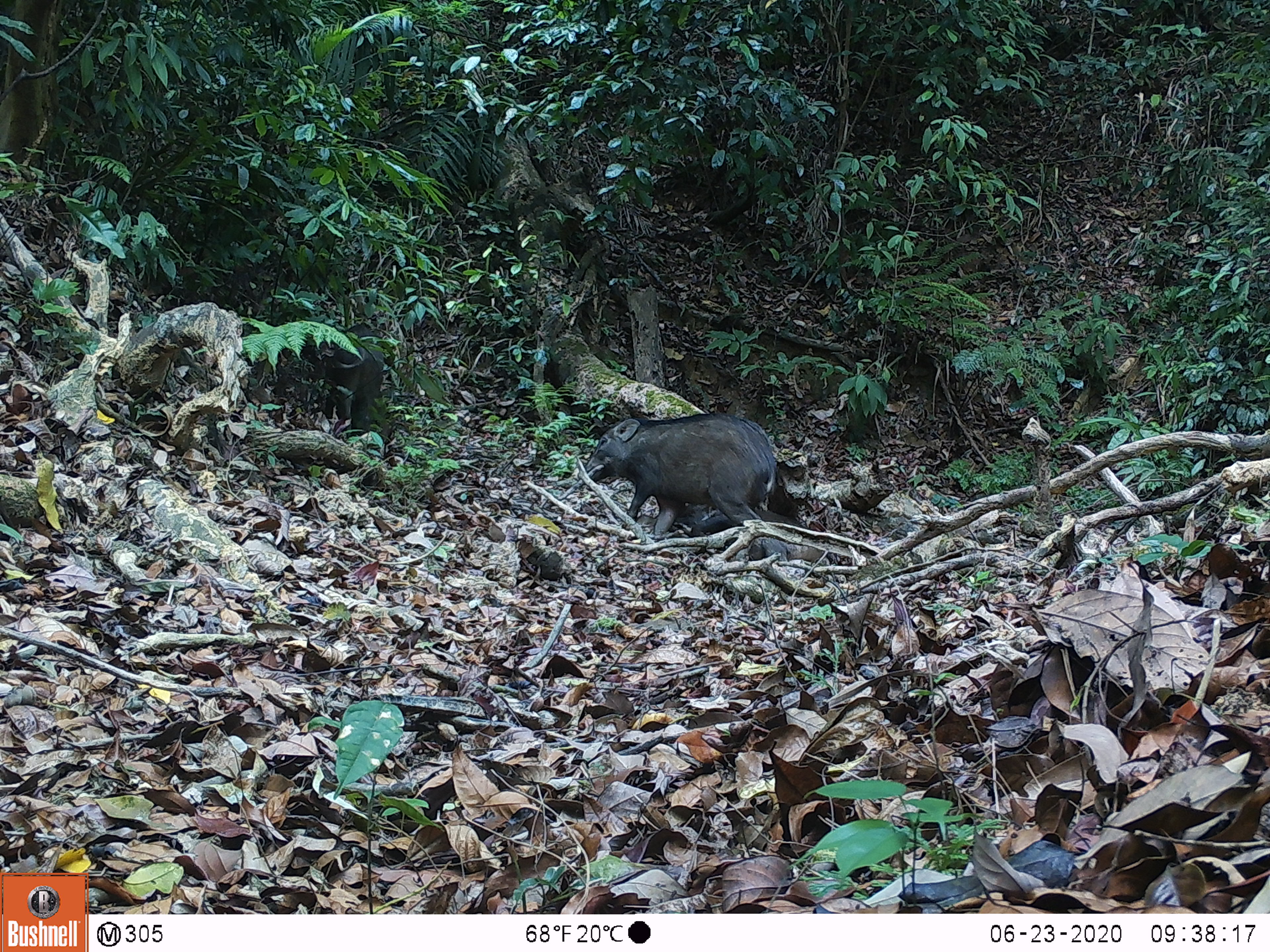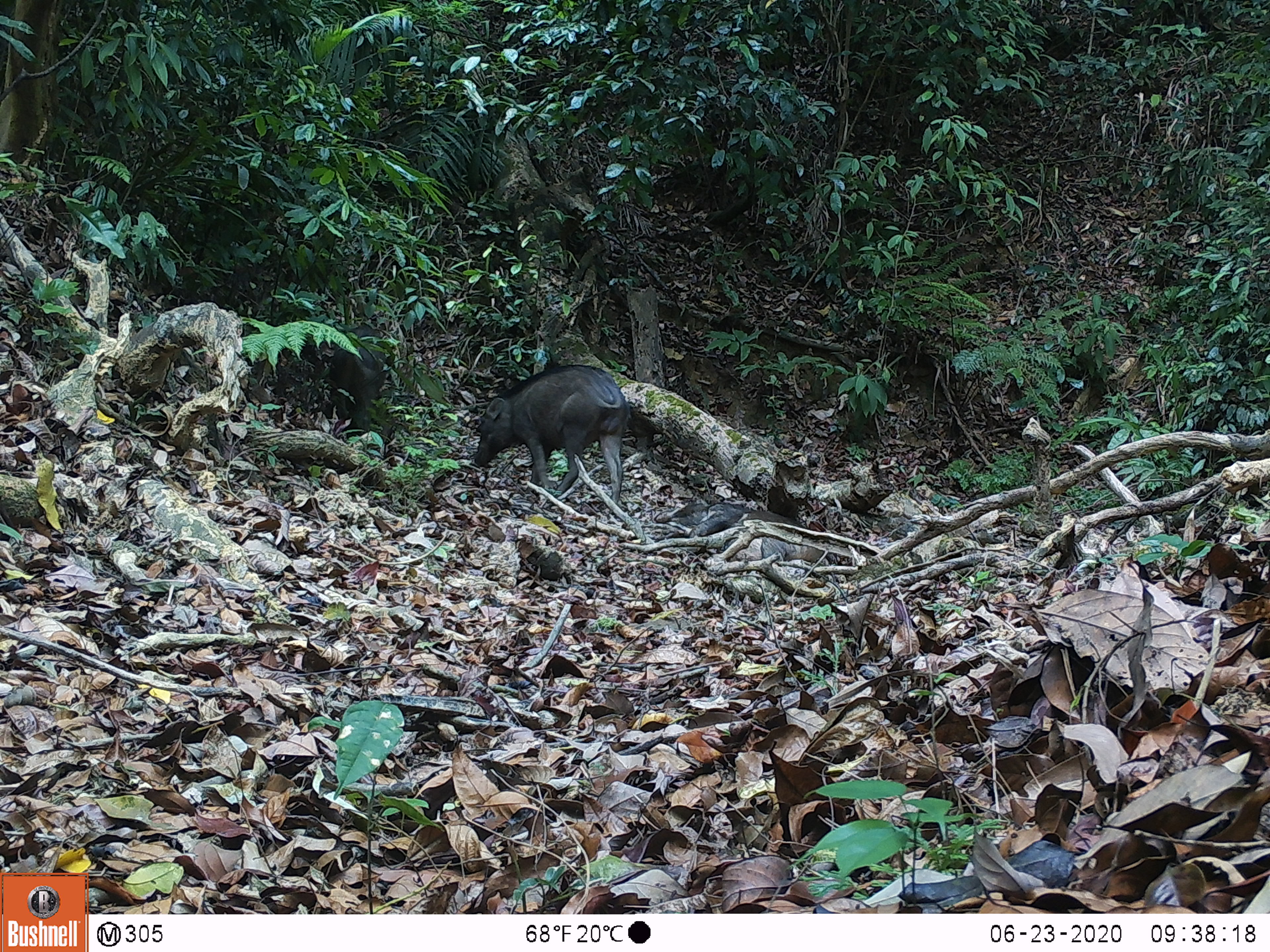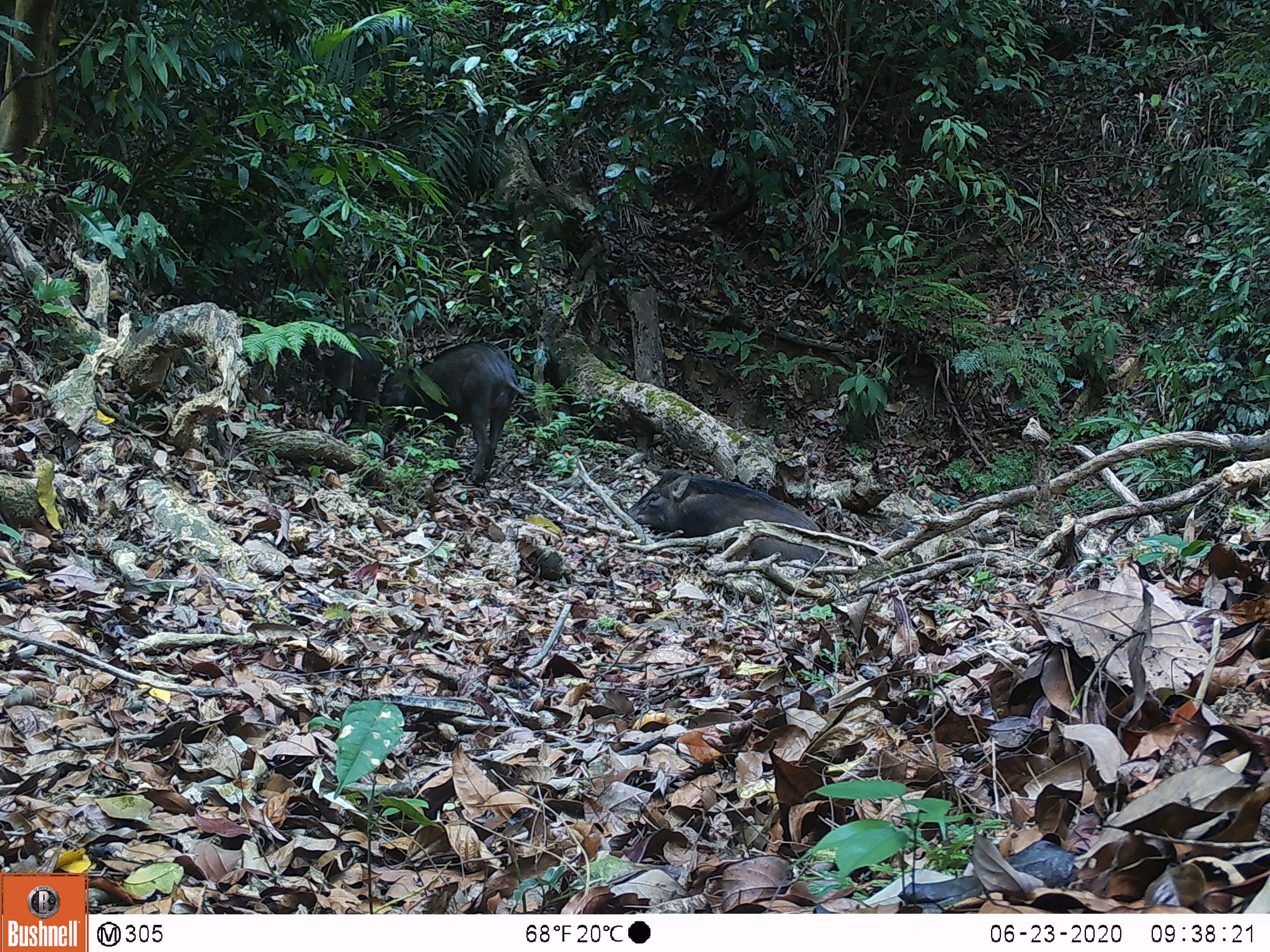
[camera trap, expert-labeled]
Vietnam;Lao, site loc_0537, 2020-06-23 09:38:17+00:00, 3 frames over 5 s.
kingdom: Animalia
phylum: Chordata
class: Mammalia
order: Artiodactyla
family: Suidae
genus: Sus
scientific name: Sus scrofa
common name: eurasian wild pig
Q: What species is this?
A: Eurasian wild pig (Sus scrofa).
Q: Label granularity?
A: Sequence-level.